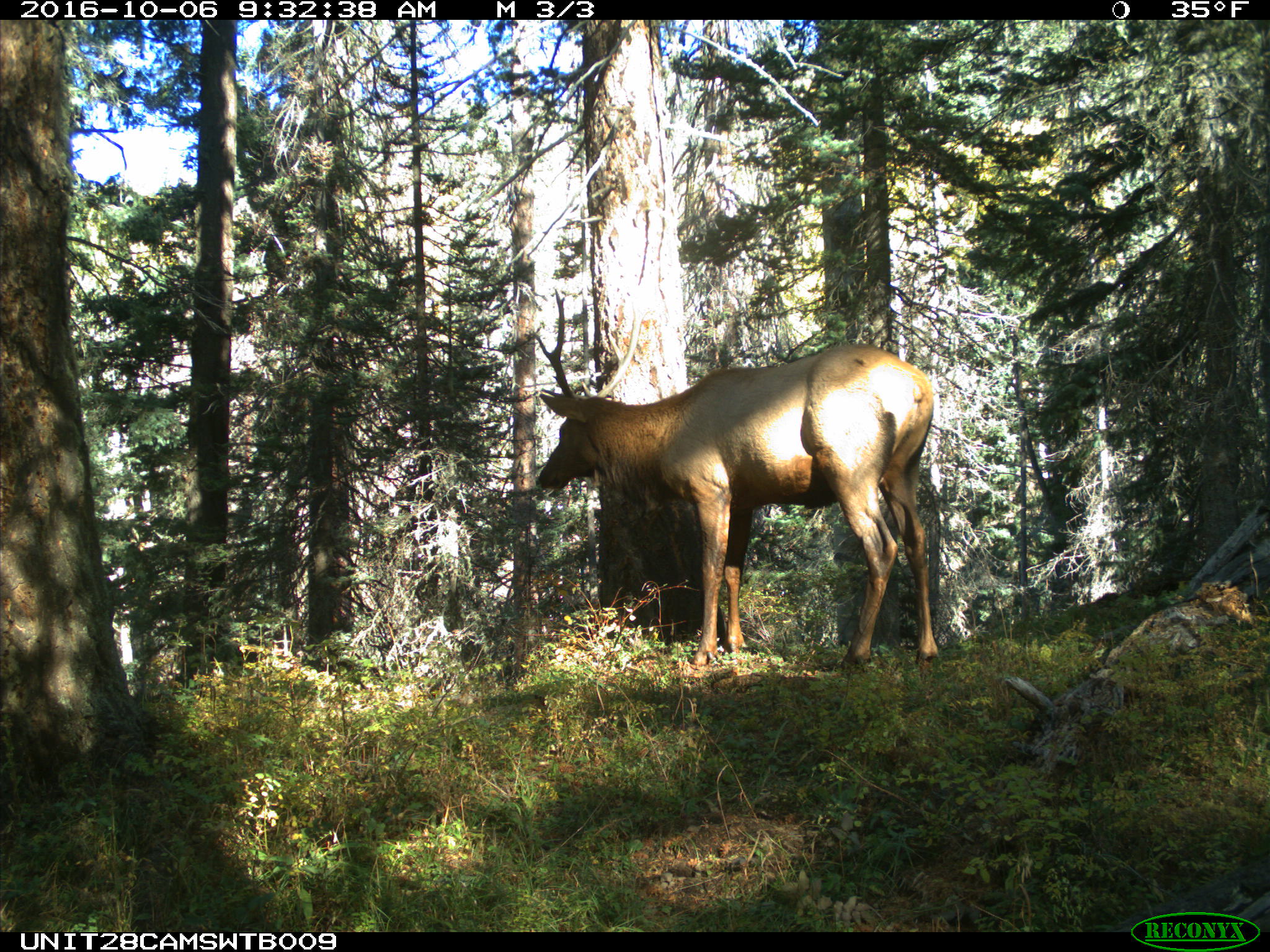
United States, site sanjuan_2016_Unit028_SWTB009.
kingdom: Animalia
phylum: Chordata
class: Mammalia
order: Artiodactyla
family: Cervidae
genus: Cervus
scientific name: Cervus elaphus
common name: red deer